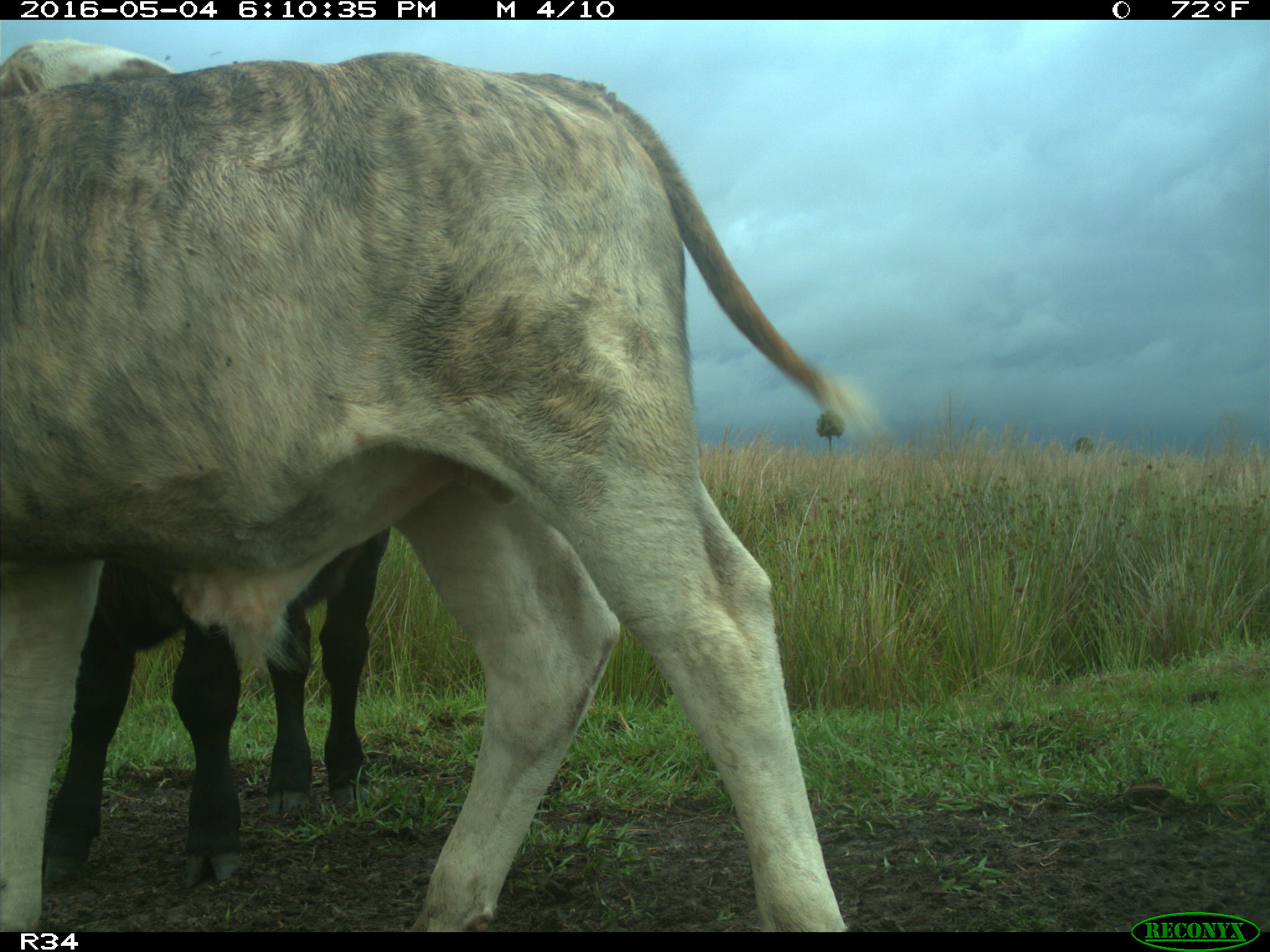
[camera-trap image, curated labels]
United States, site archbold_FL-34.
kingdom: Animalia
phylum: Chordata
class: Mammalia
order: Artiodactyla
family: Bovidae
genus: Bos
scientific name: Bos taurus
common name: domestic cow